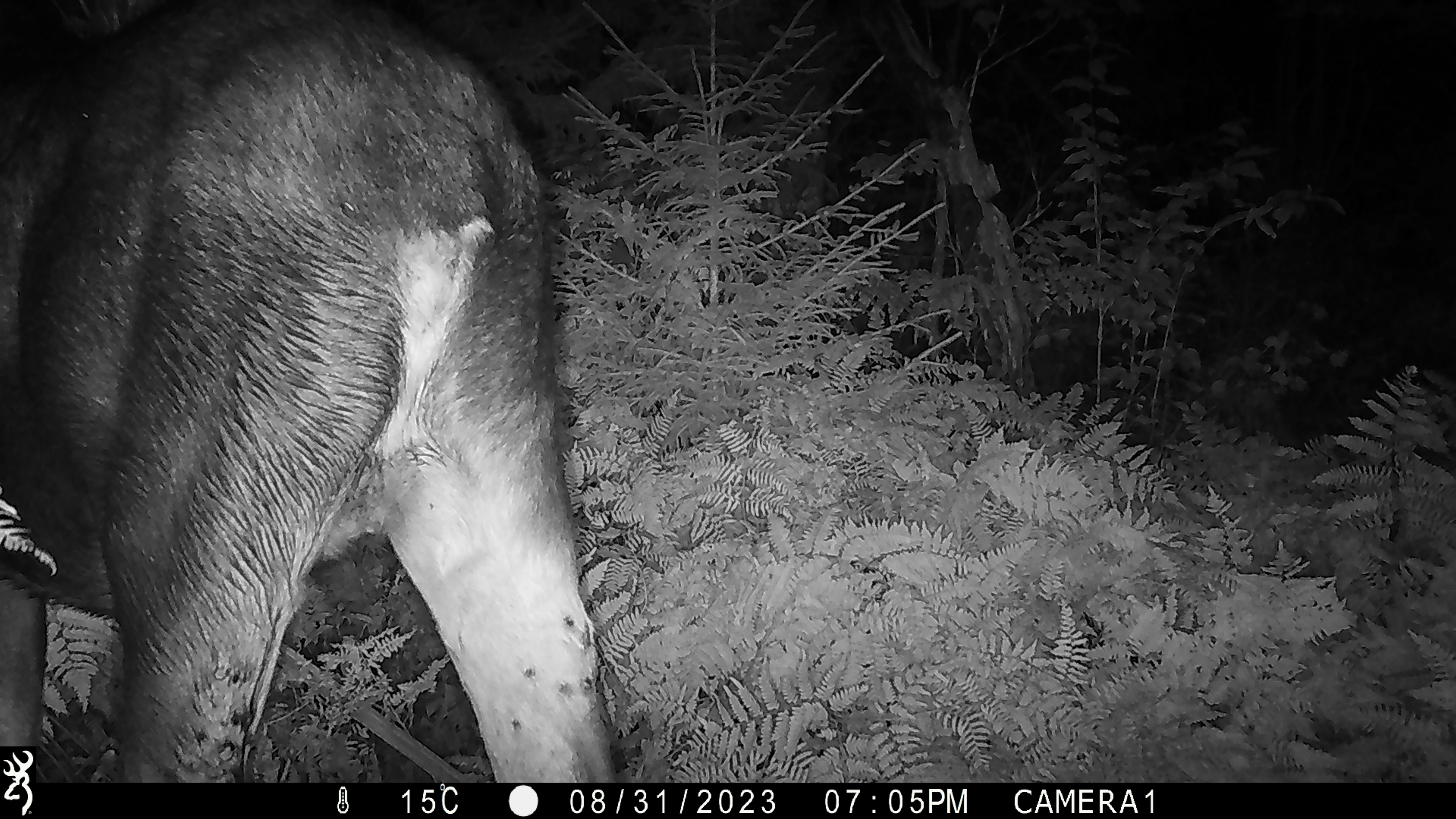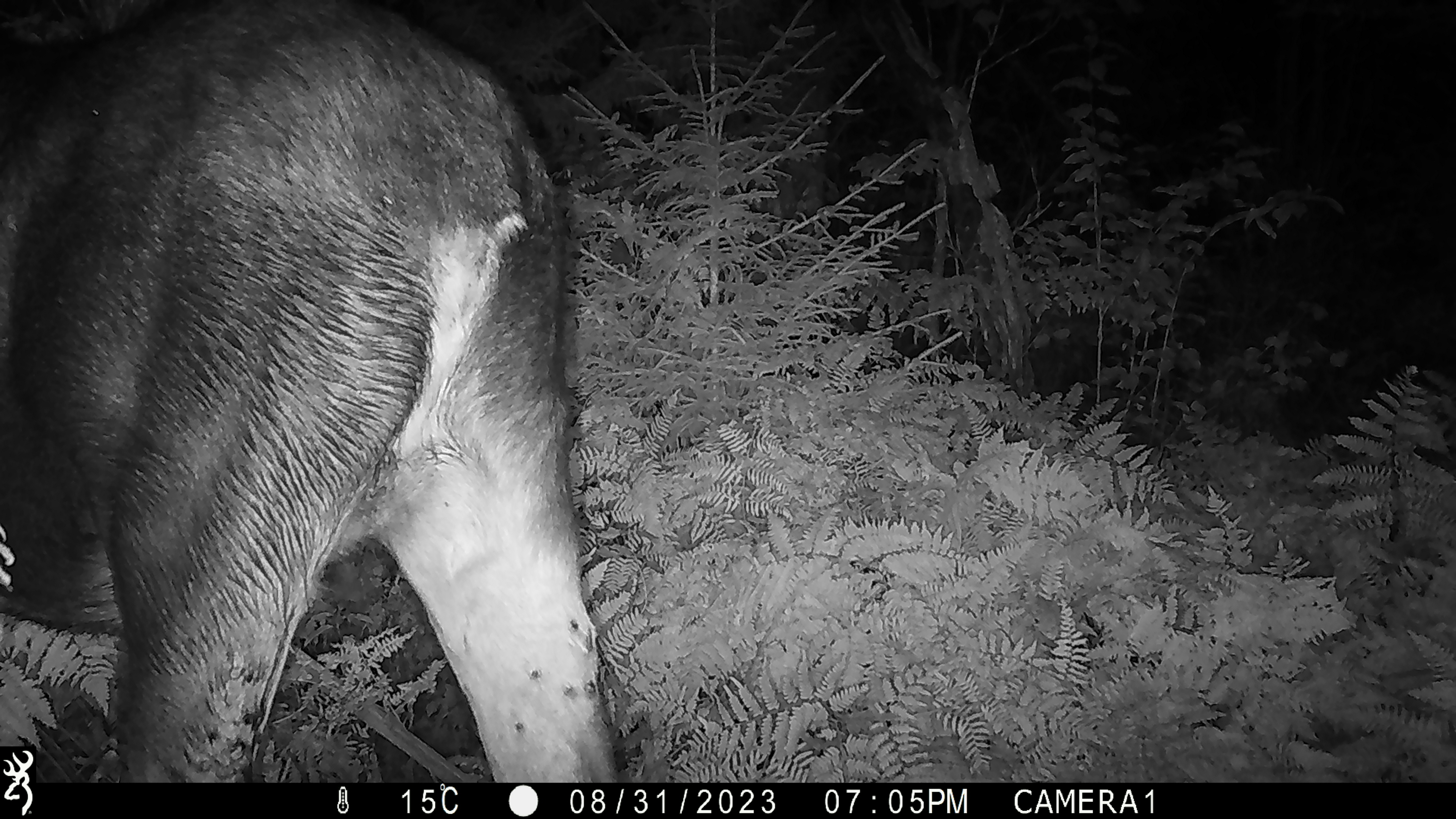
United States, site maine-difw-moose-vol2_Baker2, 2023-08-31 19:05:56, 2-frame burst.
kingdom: Animalia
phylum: Chordata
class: Mammalia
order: Artiodactyla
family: Cervidae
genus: Alces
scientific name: Alces alces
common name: moose